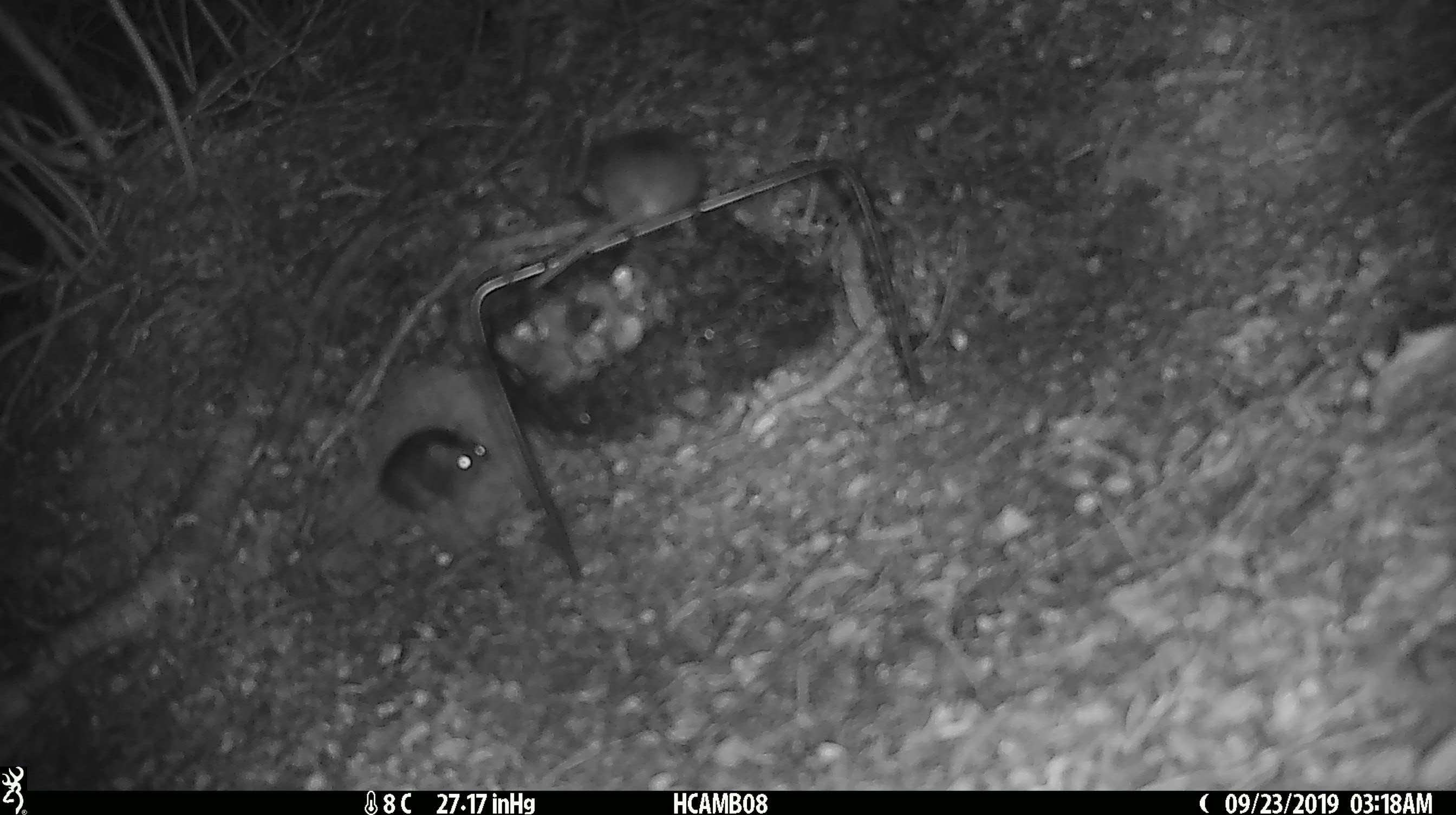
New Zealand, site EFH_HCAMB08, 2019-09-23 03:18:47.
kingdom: Animalia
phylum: Chordata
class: Mammalia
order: Rodentia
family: Muridae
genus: Mus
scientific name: Mus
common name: mouse